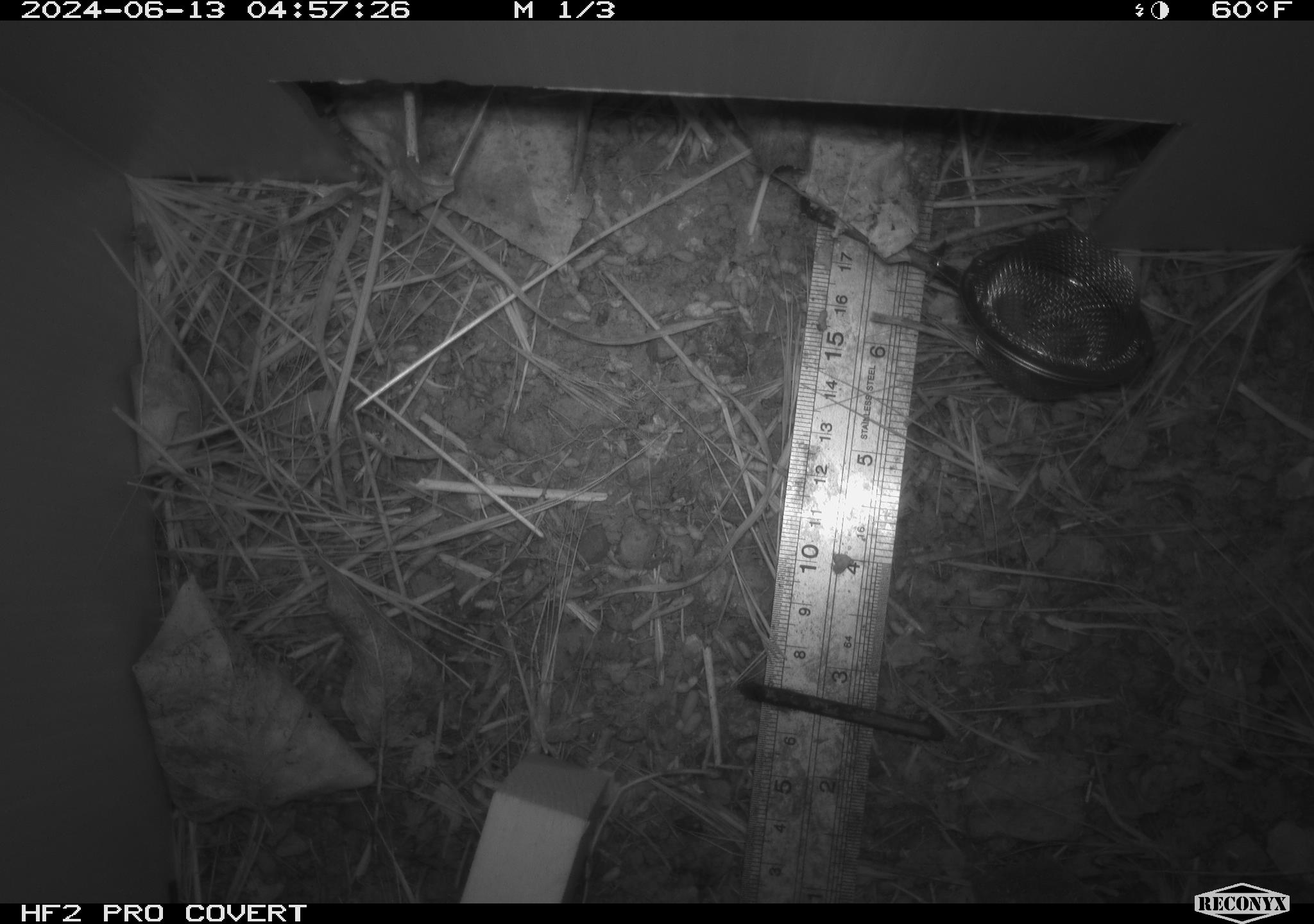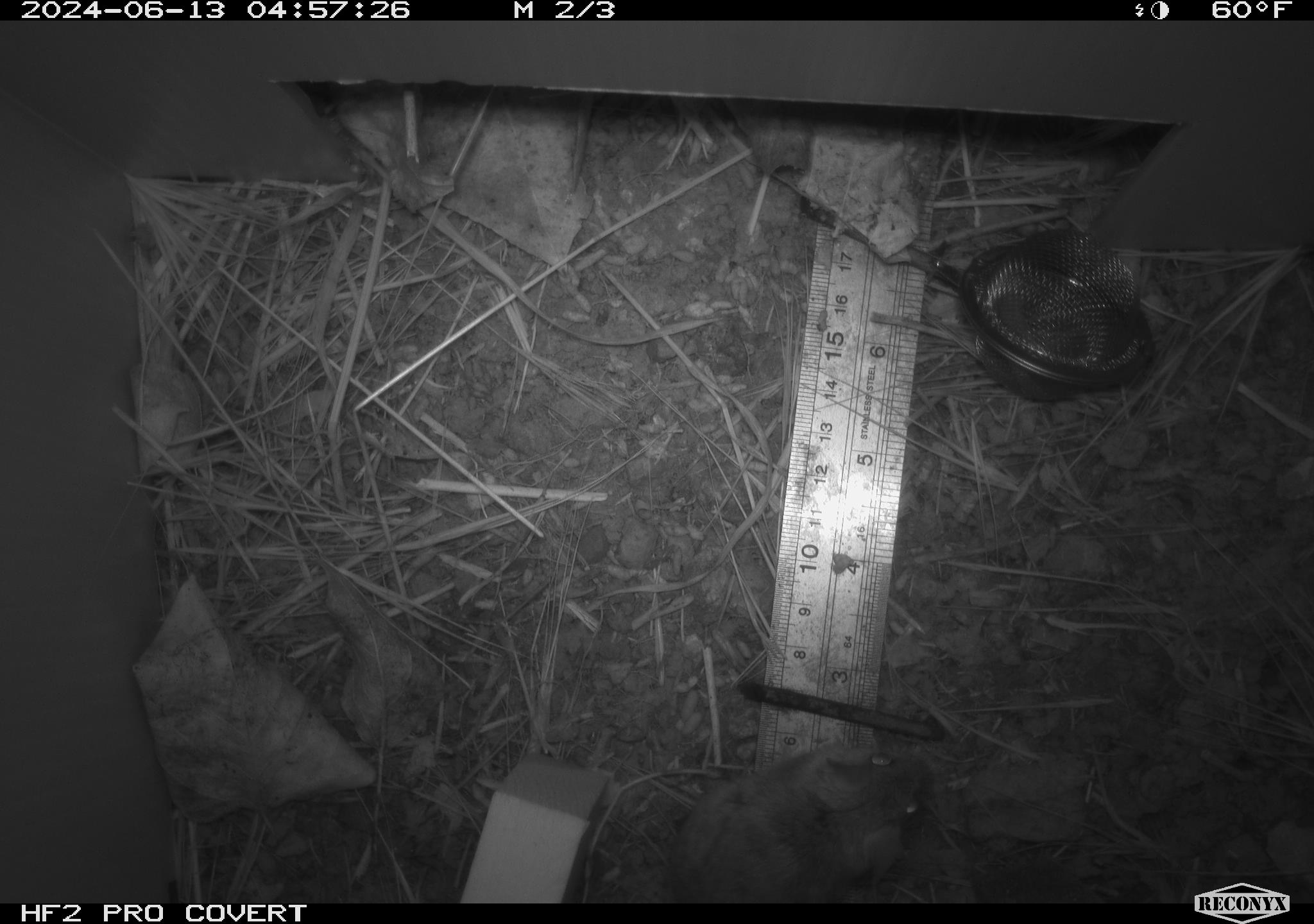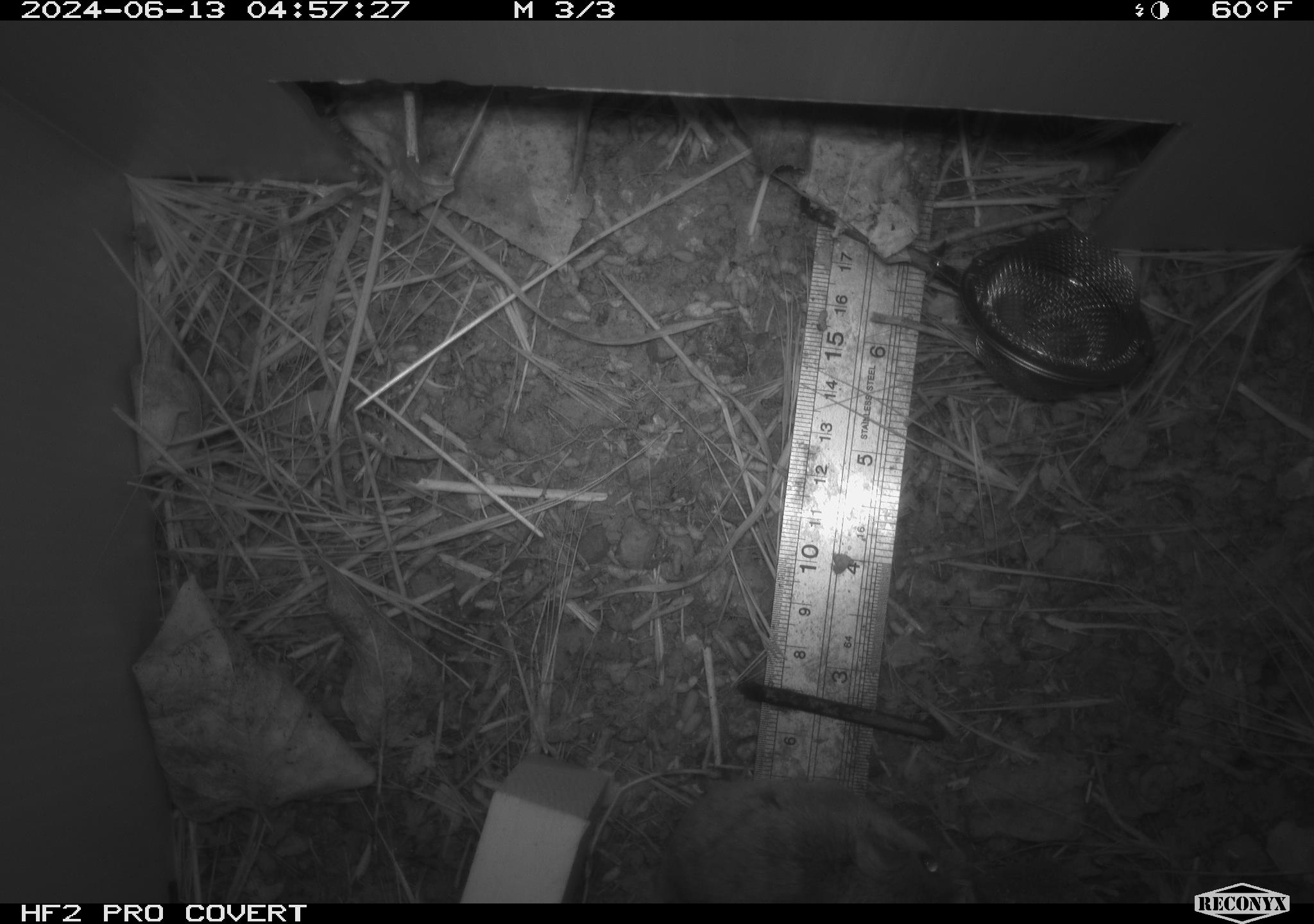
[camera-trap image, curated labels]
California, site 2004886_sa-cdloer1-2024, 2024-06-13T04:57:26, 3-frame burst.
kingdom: Animalia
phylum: Chordata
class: Mammalia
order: Rodentia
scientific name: Rodentia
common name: mouse species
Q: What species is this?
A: Mouse species (Rodentia).